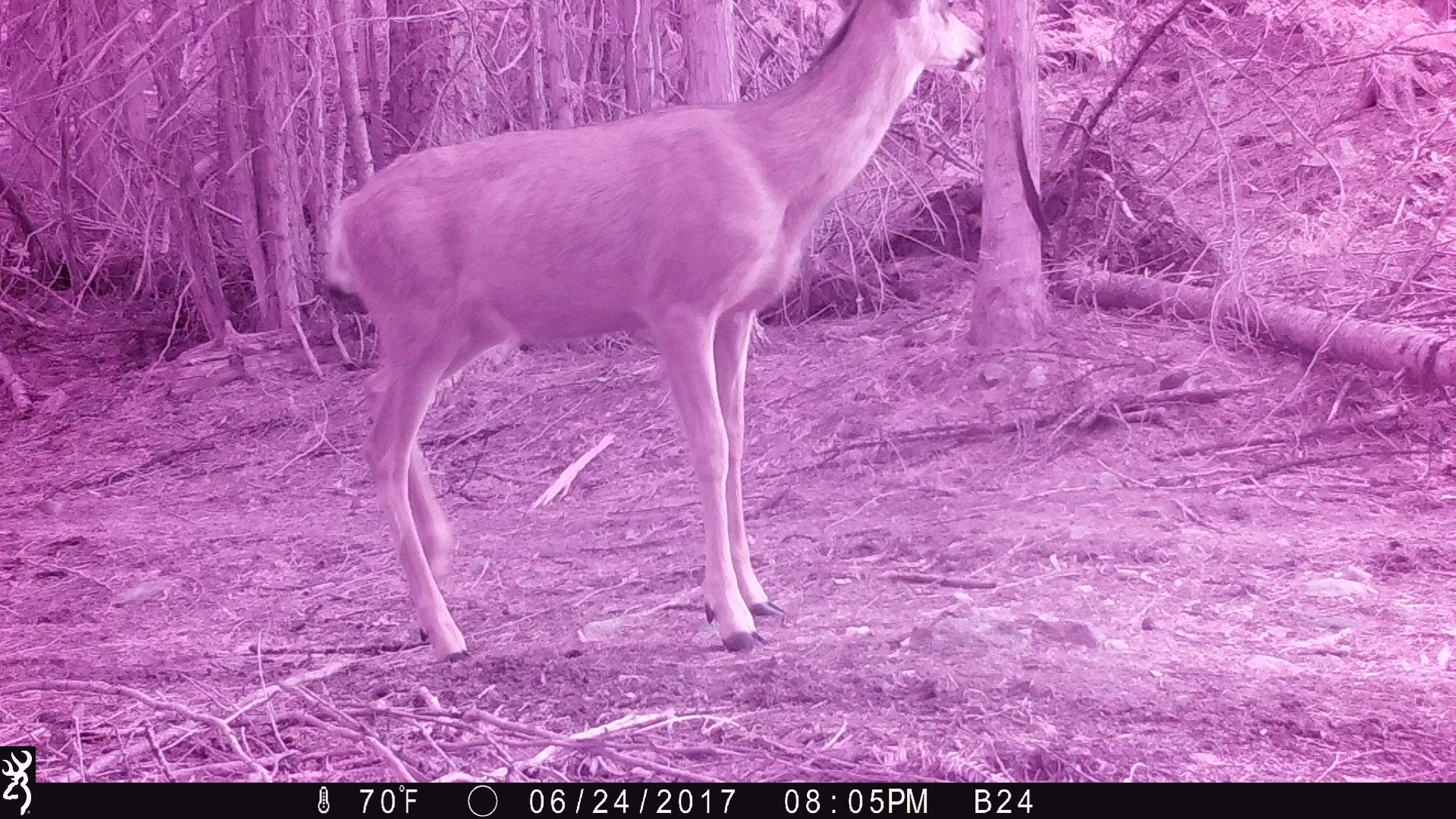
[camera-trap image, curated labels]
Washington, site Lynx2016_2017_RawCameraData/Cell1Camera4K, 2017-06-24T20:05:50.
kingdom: Animalia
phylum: Chordata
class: Mammalia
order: Artiodactyla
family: Cervidae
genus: Odocoileus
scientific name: Odocoileus hemionus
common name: mule deer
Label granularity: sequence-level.